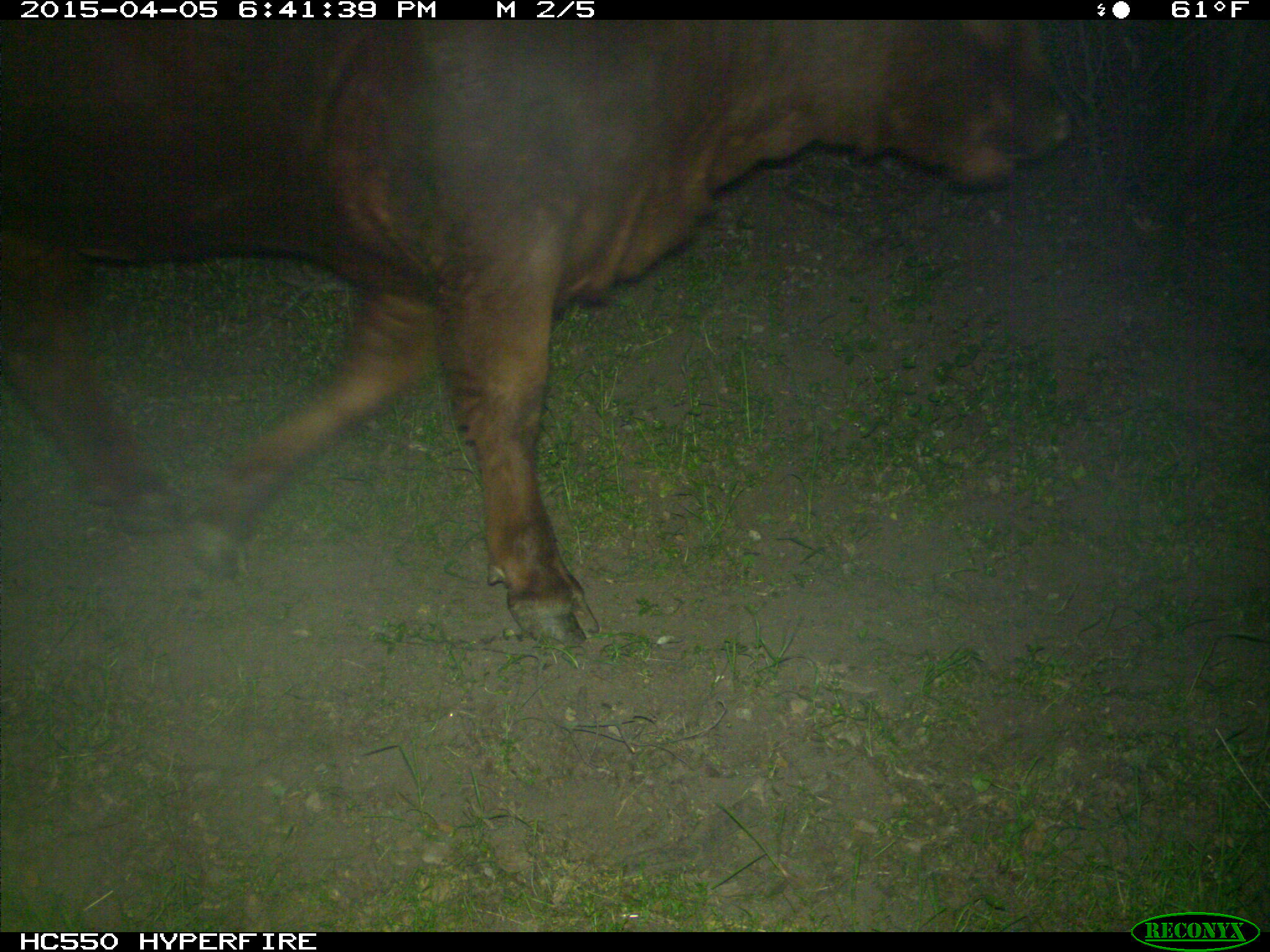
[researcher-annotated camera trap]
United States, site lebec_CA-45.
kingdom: Animalia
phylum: Chordata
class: Mammalia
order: Artiodactyla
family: Bovidae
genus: Bos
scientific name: Bos taurus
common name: domestic cow